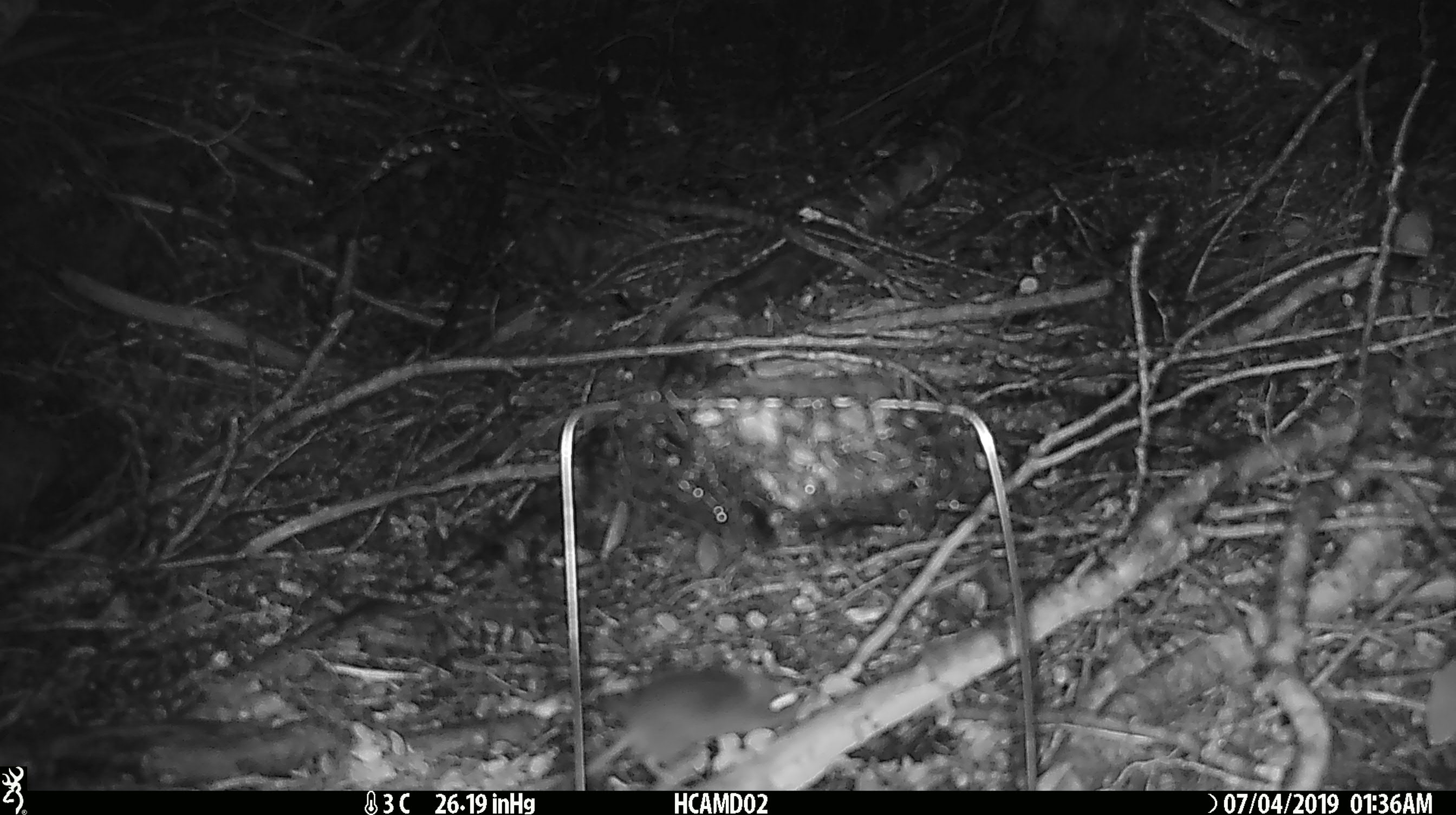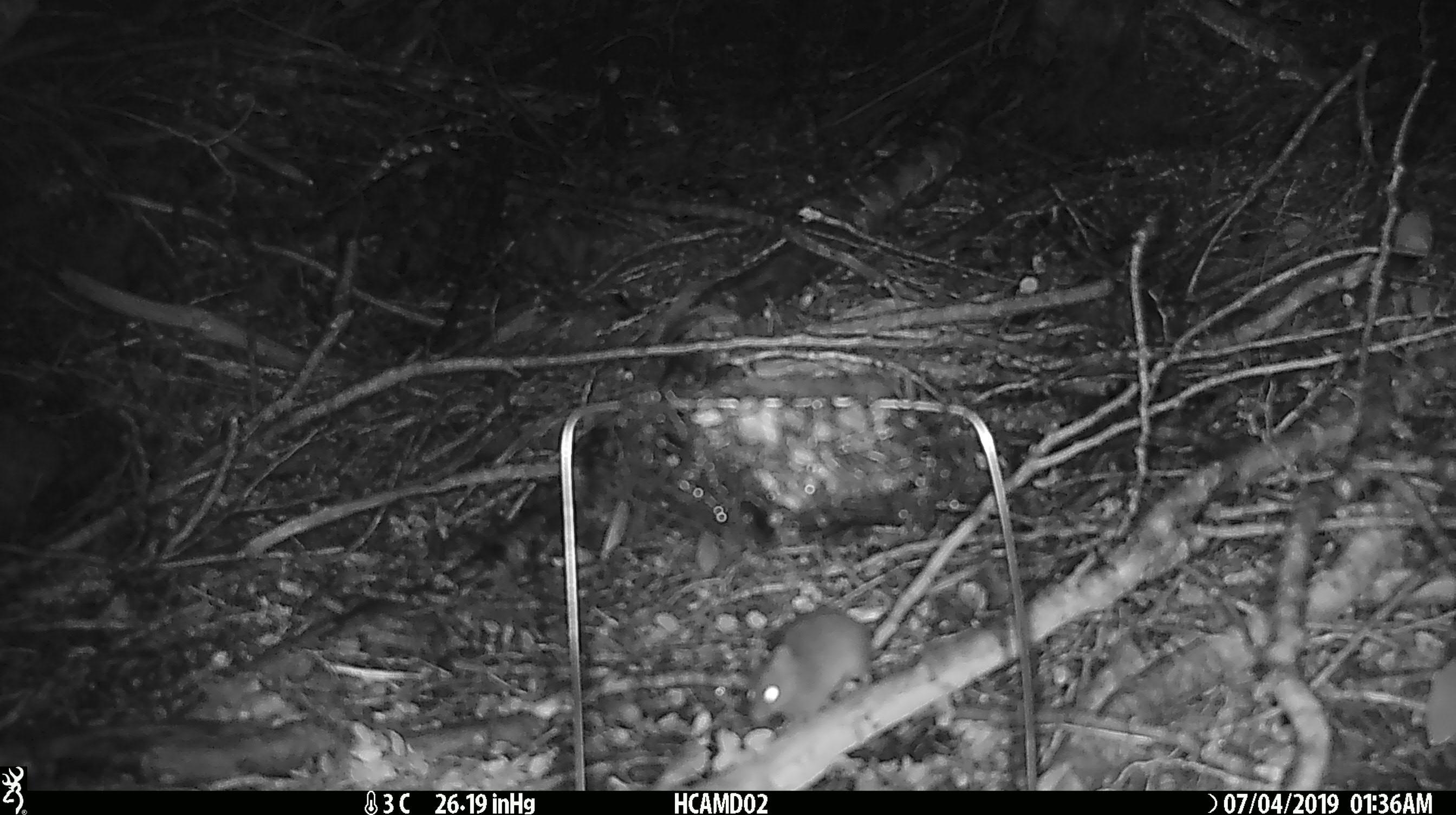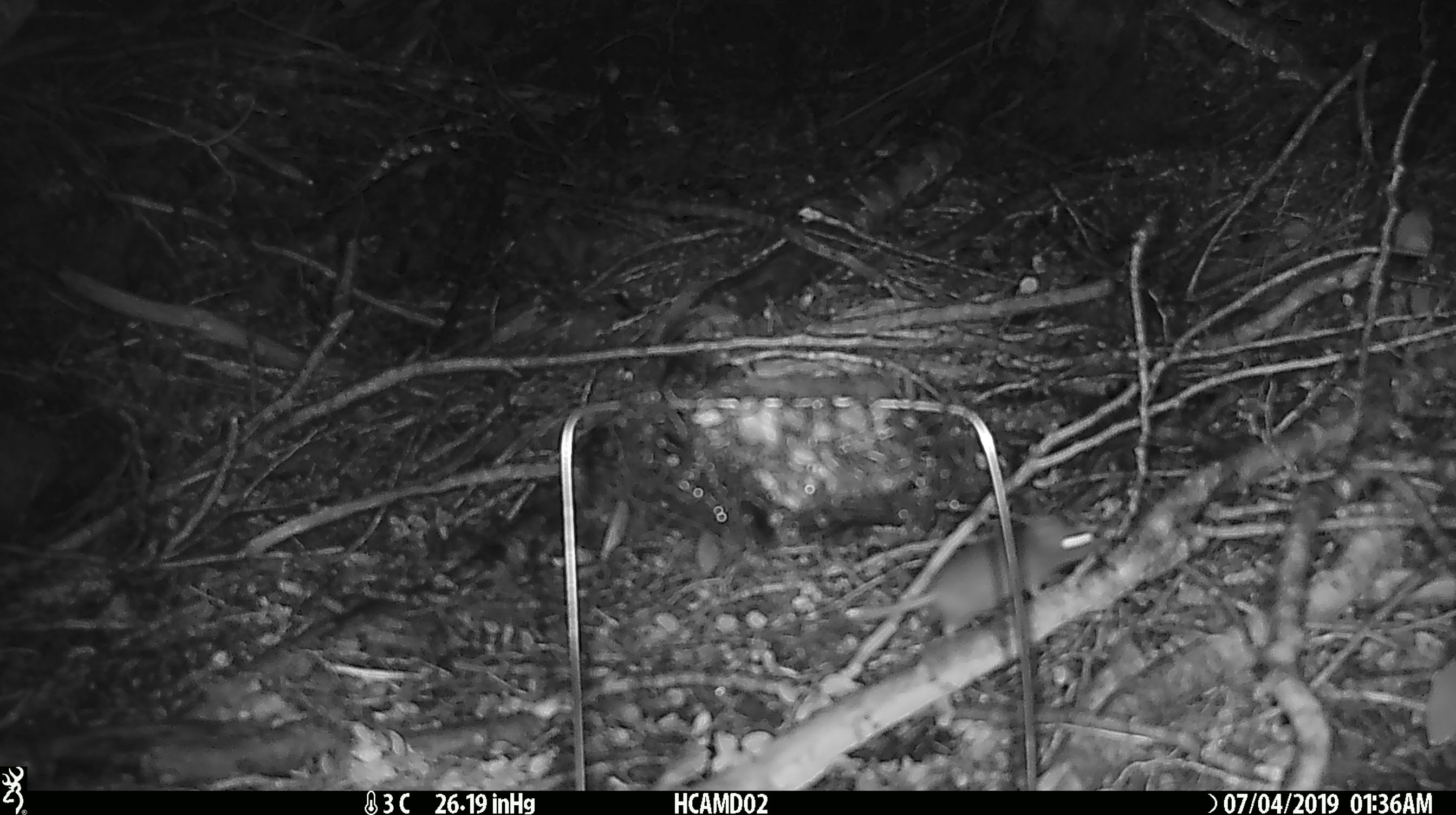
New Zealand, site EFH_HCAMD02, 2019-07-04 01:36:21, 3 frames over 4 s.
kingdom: Animalia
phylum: Chordata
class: Mammalia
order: Rodentia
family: Muridae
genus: Mus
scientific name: Mus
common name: mouse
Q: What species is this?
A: Mouse (Mus).